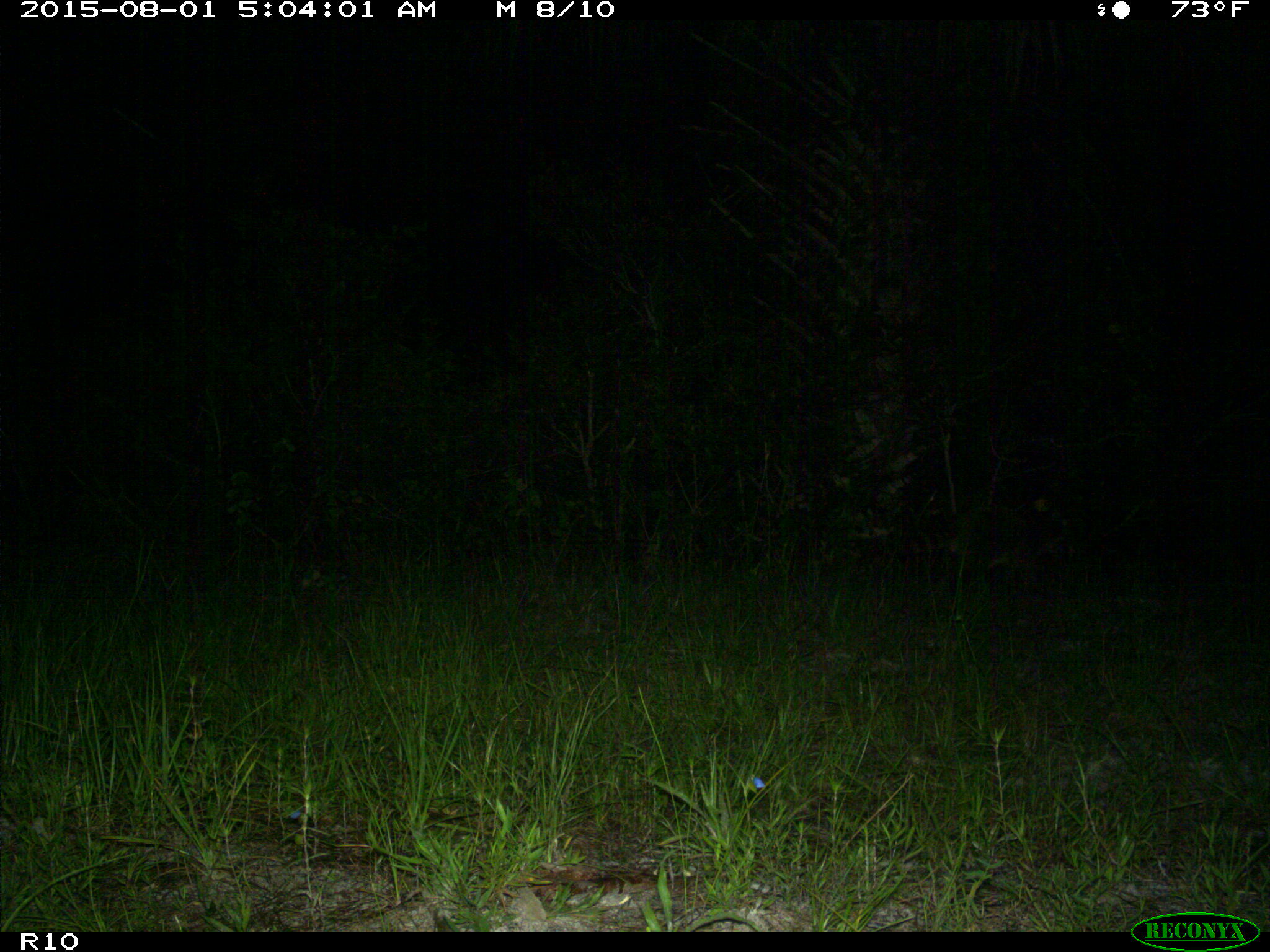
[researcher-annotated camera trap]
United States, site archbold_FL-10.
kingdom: Animalia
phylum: Chordata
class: Mammalia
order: Carnivora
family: Procyonidae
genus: Procyon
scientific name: Procyon lotor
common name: common raccoon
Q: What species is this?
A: Procyon lotor (common raccoon).